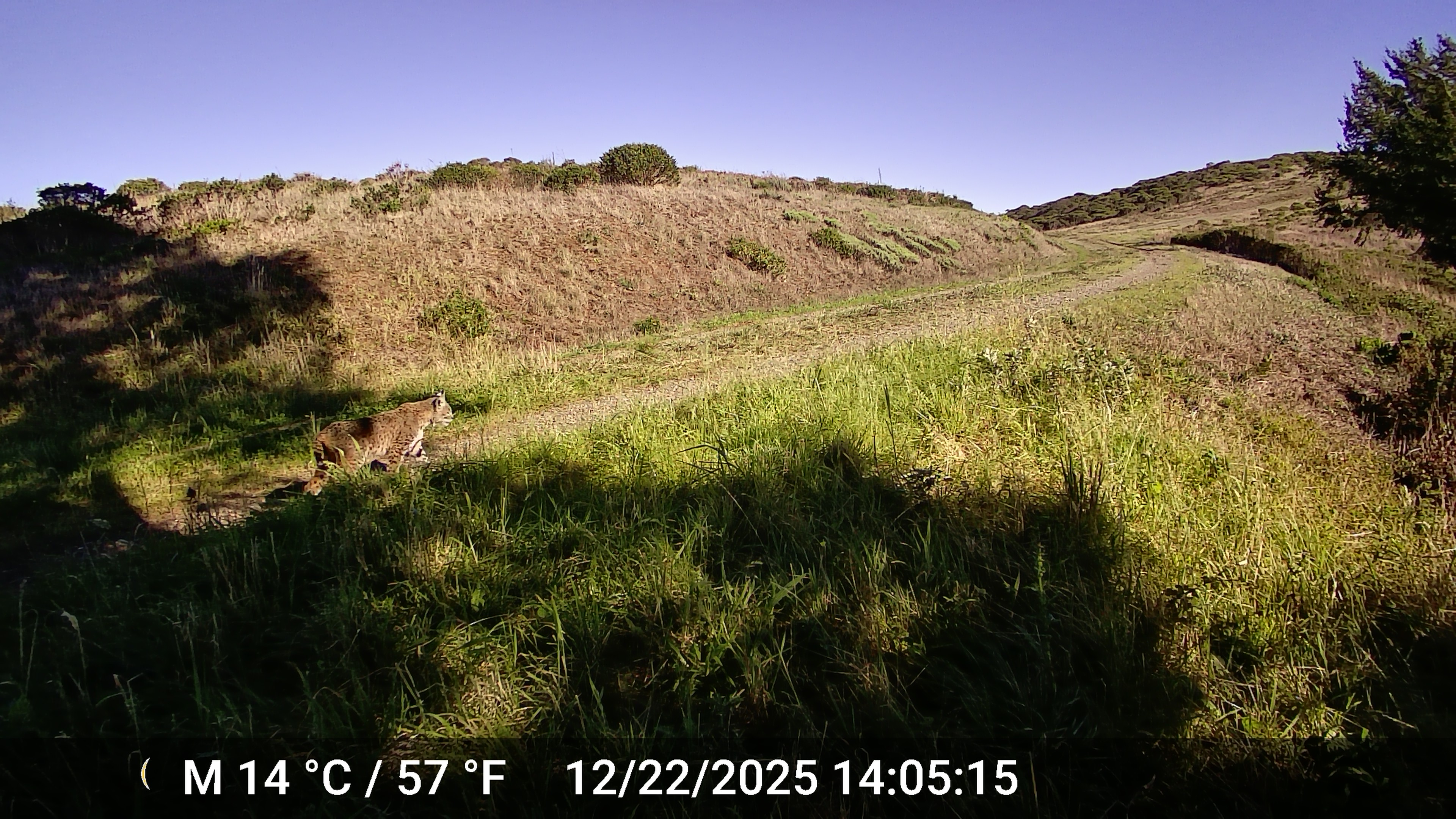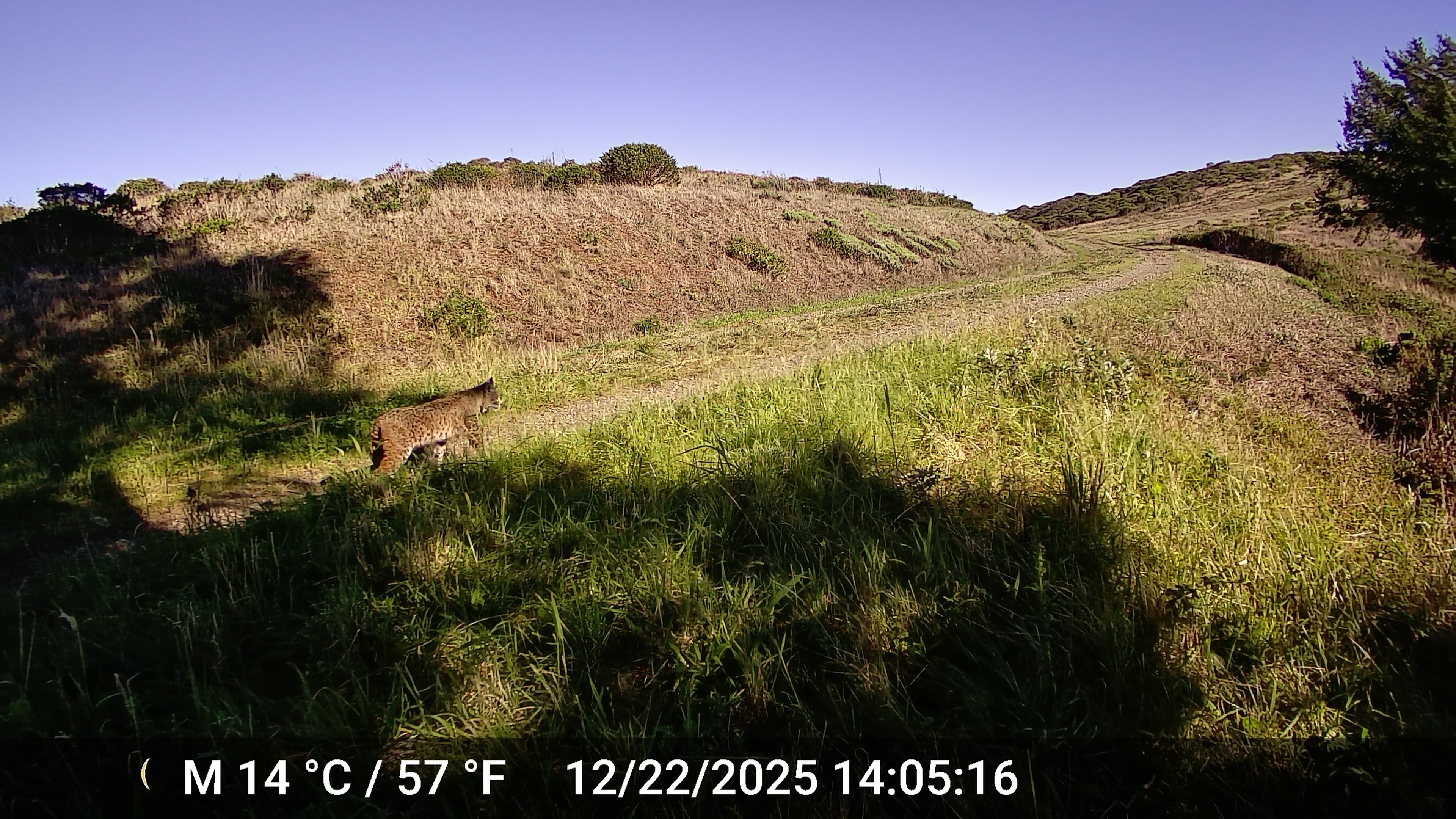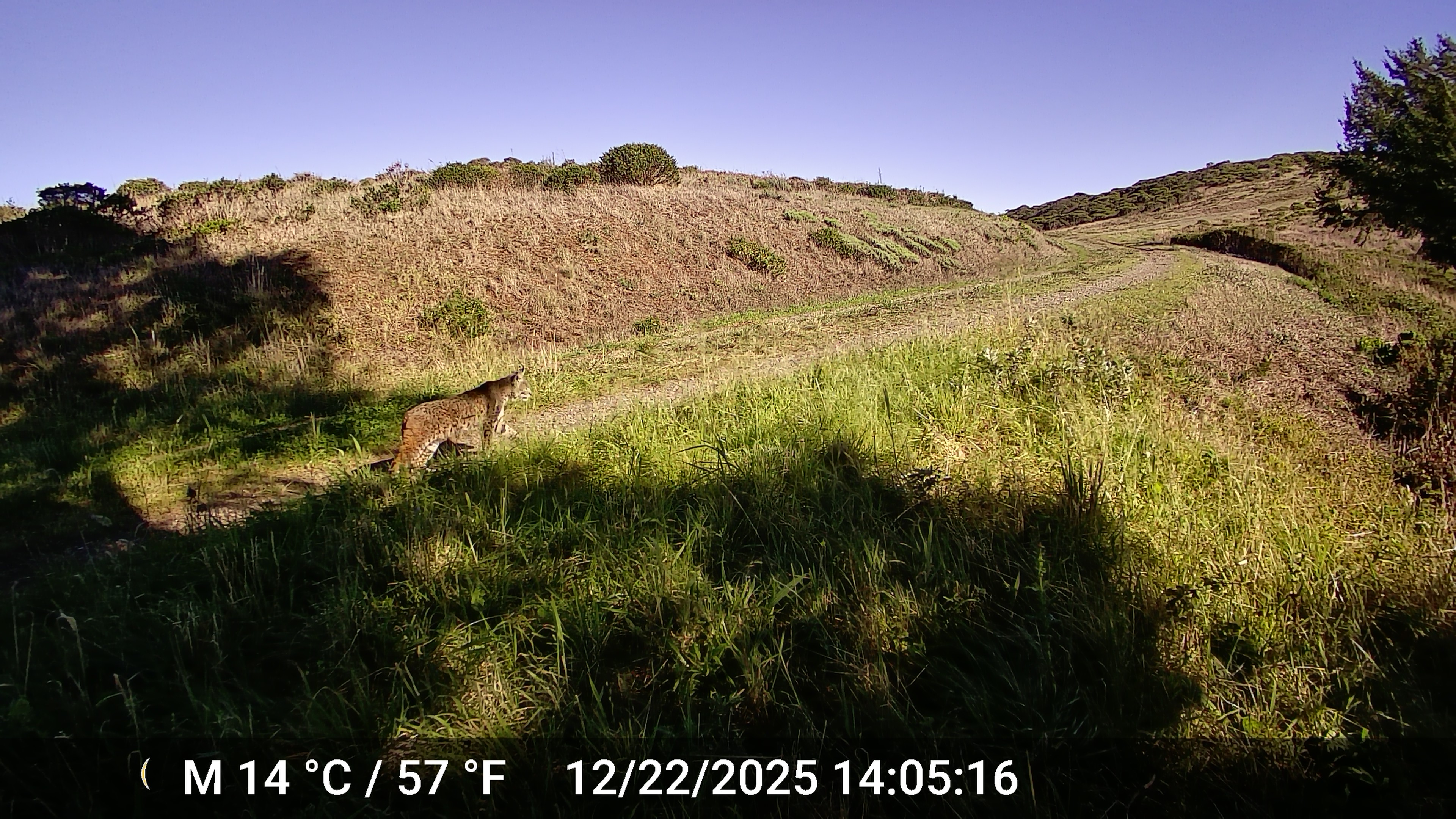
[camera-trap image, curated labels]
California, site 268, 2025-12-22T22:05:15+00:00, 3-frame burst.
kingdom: Animalia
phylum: Chordata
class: Mammalia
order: Carnivora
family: Felidae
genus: Lynx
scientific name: Lynx rufus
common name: bobcat